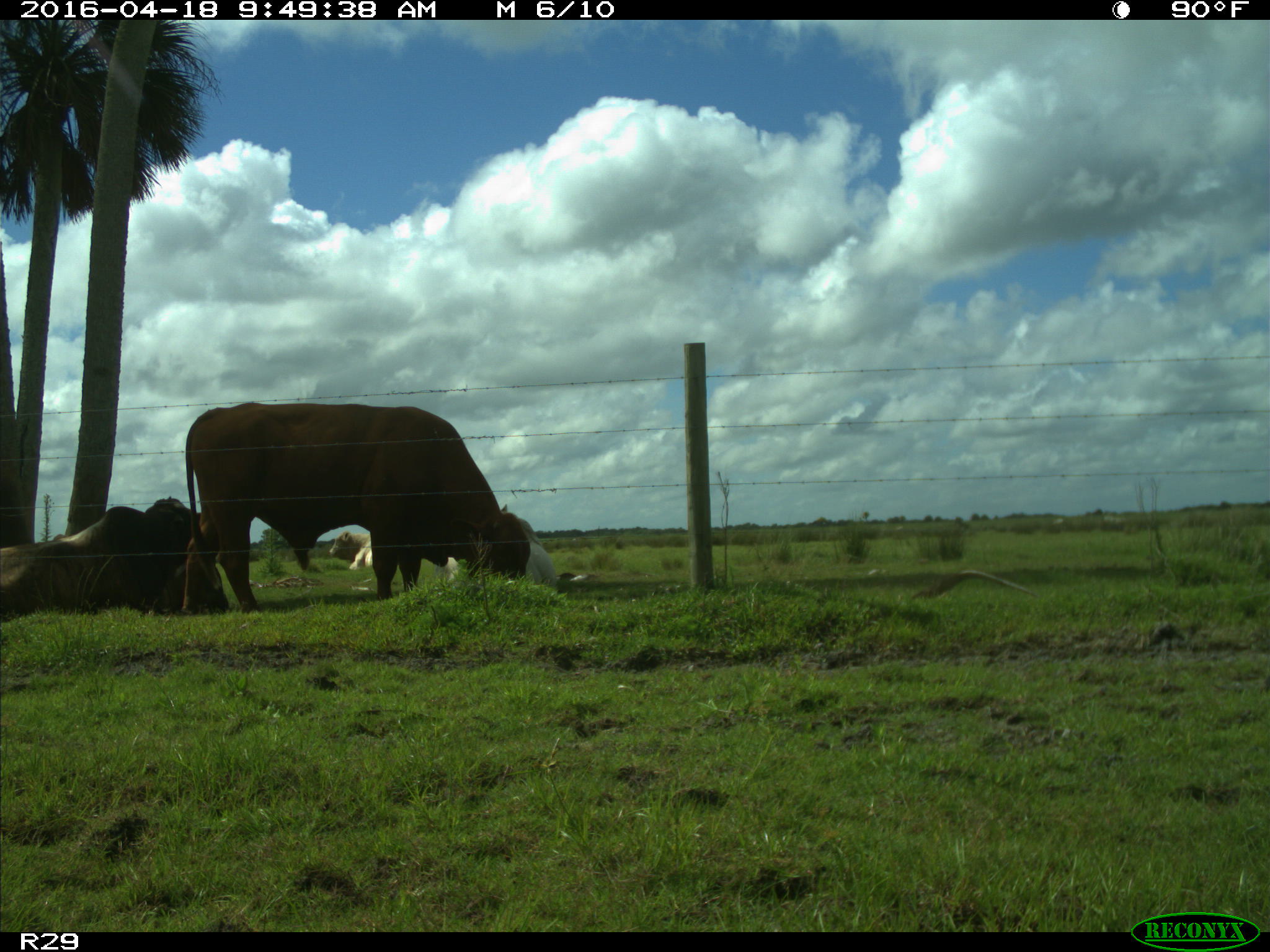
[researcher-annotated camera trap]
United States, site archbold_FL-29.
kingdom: Animalia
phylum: Chordata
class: Mammalia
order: Artiodactyla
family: Bovidae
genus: Bos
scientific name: Bos taurus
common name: domestic cow